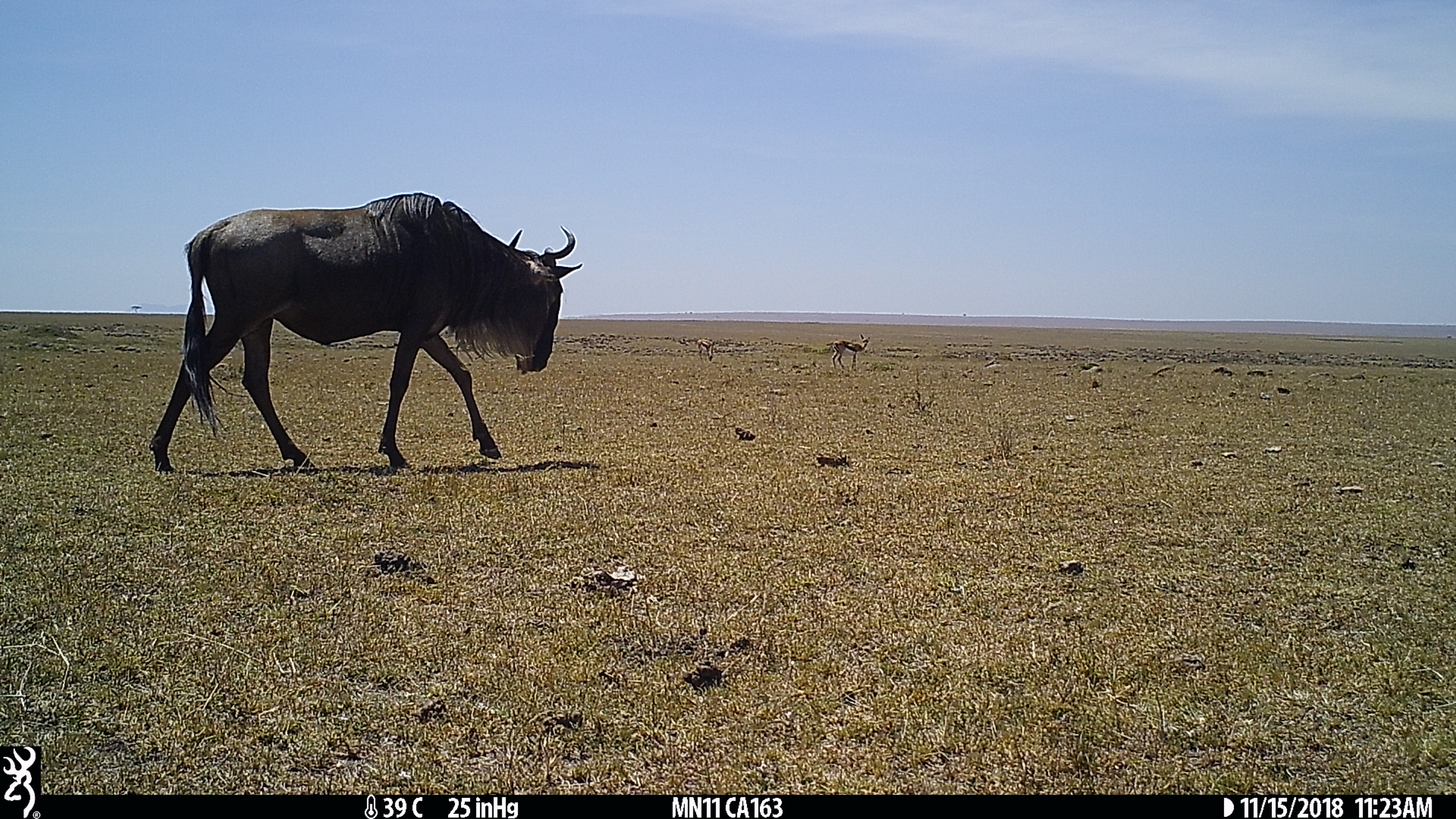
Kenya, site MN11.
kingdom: Animalia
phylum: Chordata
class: Mammalia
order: Artiodactyla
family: Bovidae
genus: Connochaetes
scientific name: Connochaetes taurinus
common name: blue wildebeest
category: wildebeest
Wildebeest (blue wildebeest) (Connochaetes taurinus).